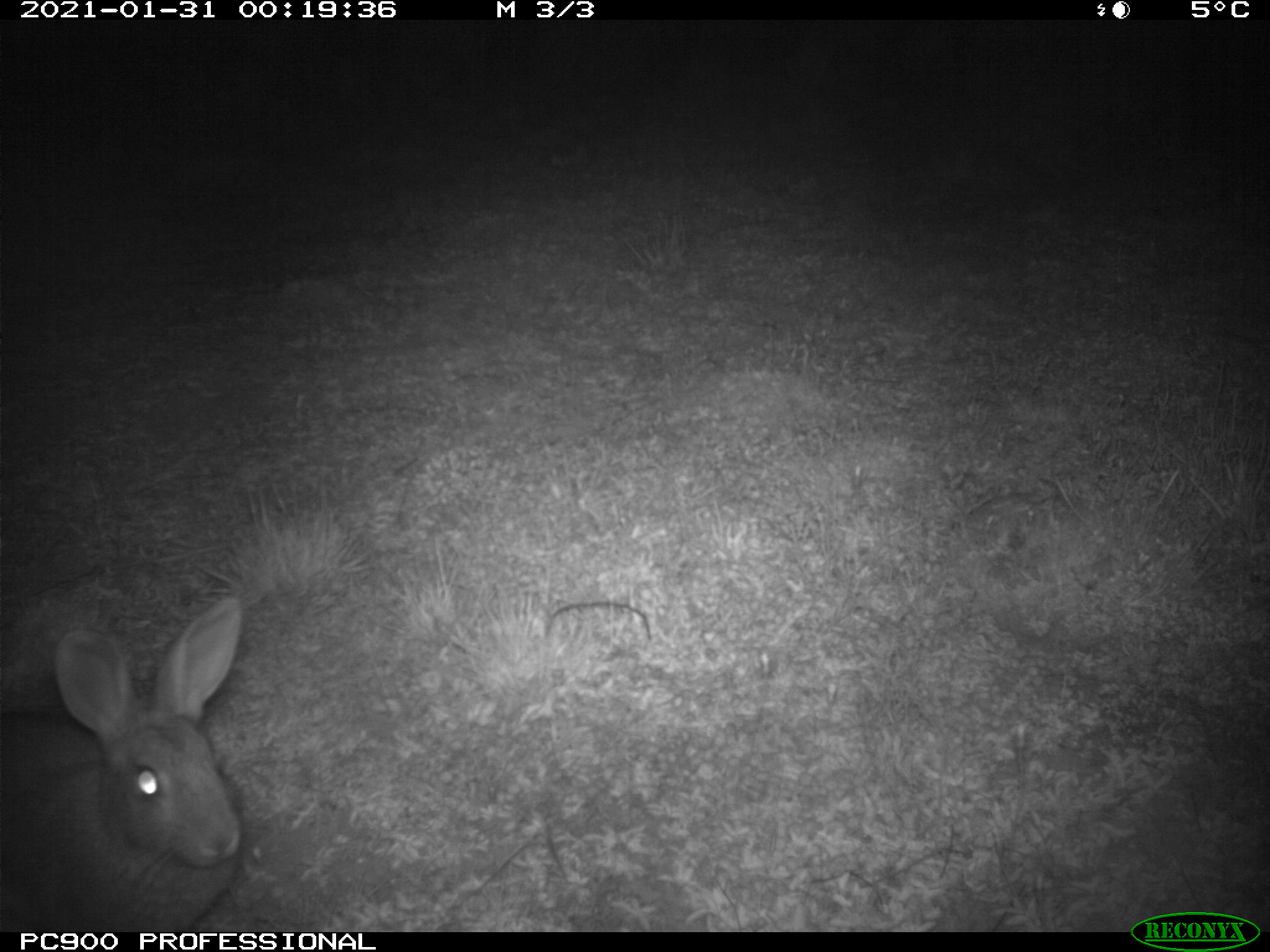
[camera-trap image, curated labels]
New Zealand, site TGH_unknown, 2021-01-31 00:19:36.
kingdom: Animalia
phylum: Chordata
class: Mammalia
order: Lagomorpha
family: Leporidae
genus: Oryctolagus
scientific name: Oryctolagus cuniculus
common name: european rabbit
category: rabbit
Rabbit (european rabbit) (Oryctolagus cuniculus).